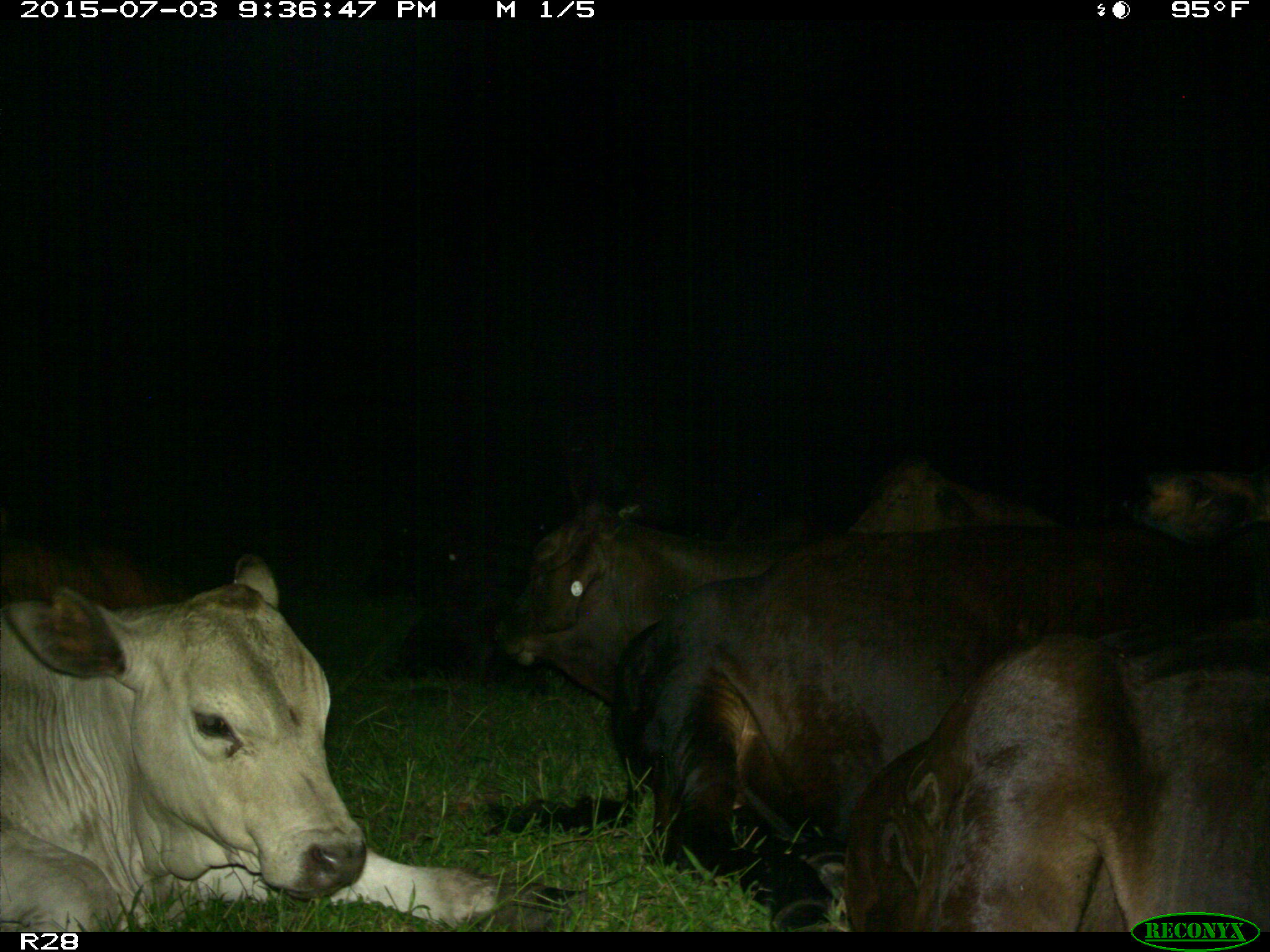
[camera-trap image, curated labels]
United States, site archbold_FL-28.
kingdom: Animalia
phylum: Chordata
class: Mammalia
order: Artiodactyla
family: Bovidae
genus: Bos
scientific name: Bos taurus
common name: domestic cow